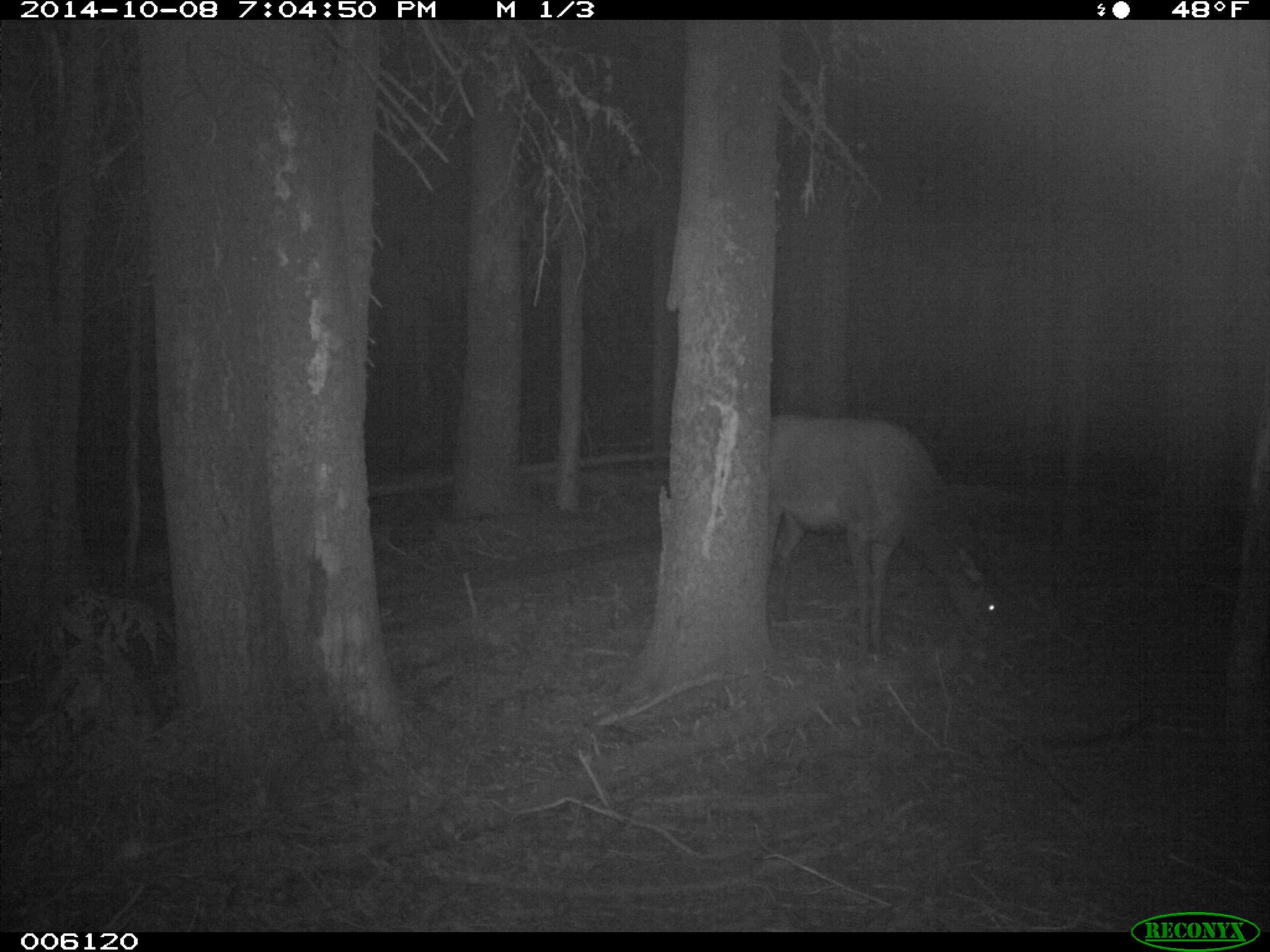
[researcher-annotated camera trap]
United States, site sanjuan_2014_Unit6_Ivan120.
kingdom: Animalia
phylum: Chordata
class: Mammalia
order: Artiodactyla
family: Cervidae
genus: Cervus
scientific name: Cervus elaphus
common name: red deer